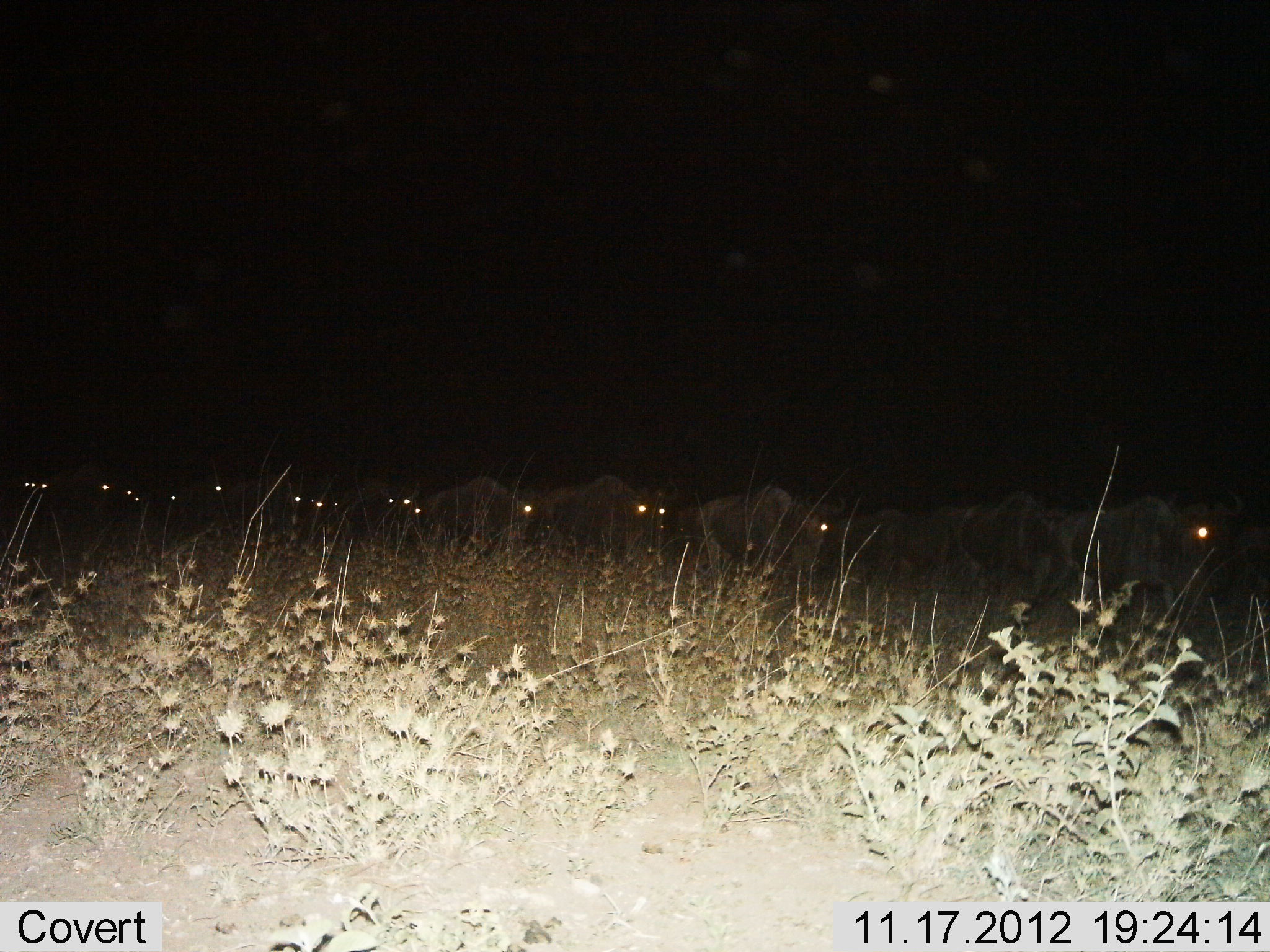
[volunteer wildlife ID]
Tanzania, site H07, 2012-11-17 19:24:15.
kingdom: Animalia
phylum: Chordata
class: Mammalia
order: Artiodactyla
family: Bovidae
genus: Connochaetes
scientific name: Connochaetes taurinus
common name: blue wildebeest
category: wildebeest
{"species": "wildebeest (blue wildebeest) (Connochaetes taurinus)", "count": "11-50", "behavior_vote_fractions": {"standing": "20%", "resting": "0%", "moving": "100%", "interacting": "0%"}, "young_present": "0%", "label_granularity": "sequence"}